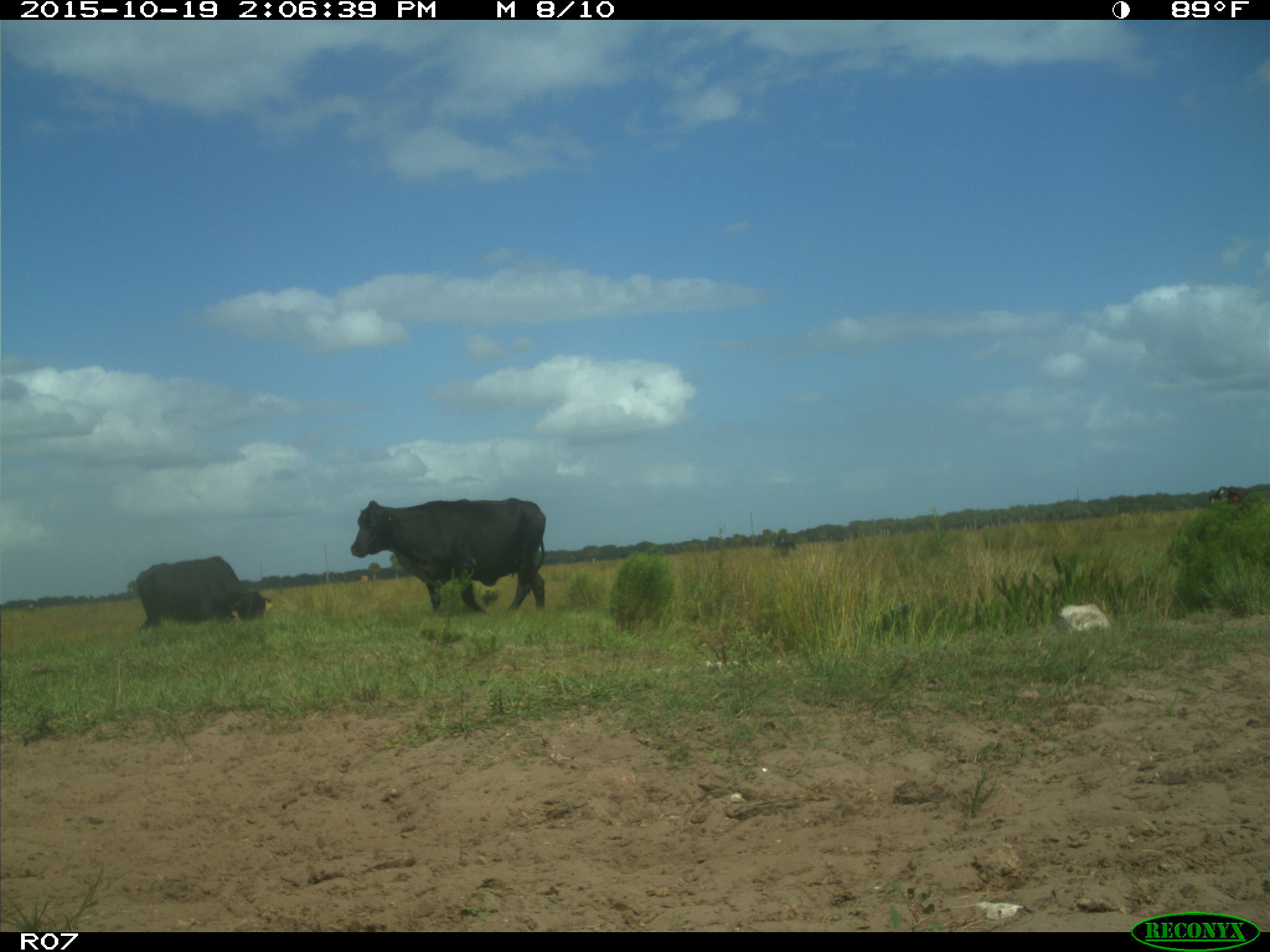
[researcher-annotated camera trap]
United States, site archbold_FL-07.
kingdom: Animalia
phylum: Chordata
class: Mammalia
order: Artiodactyla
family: Bovidae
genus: Bos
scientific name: Bos taurus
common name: domestic cow